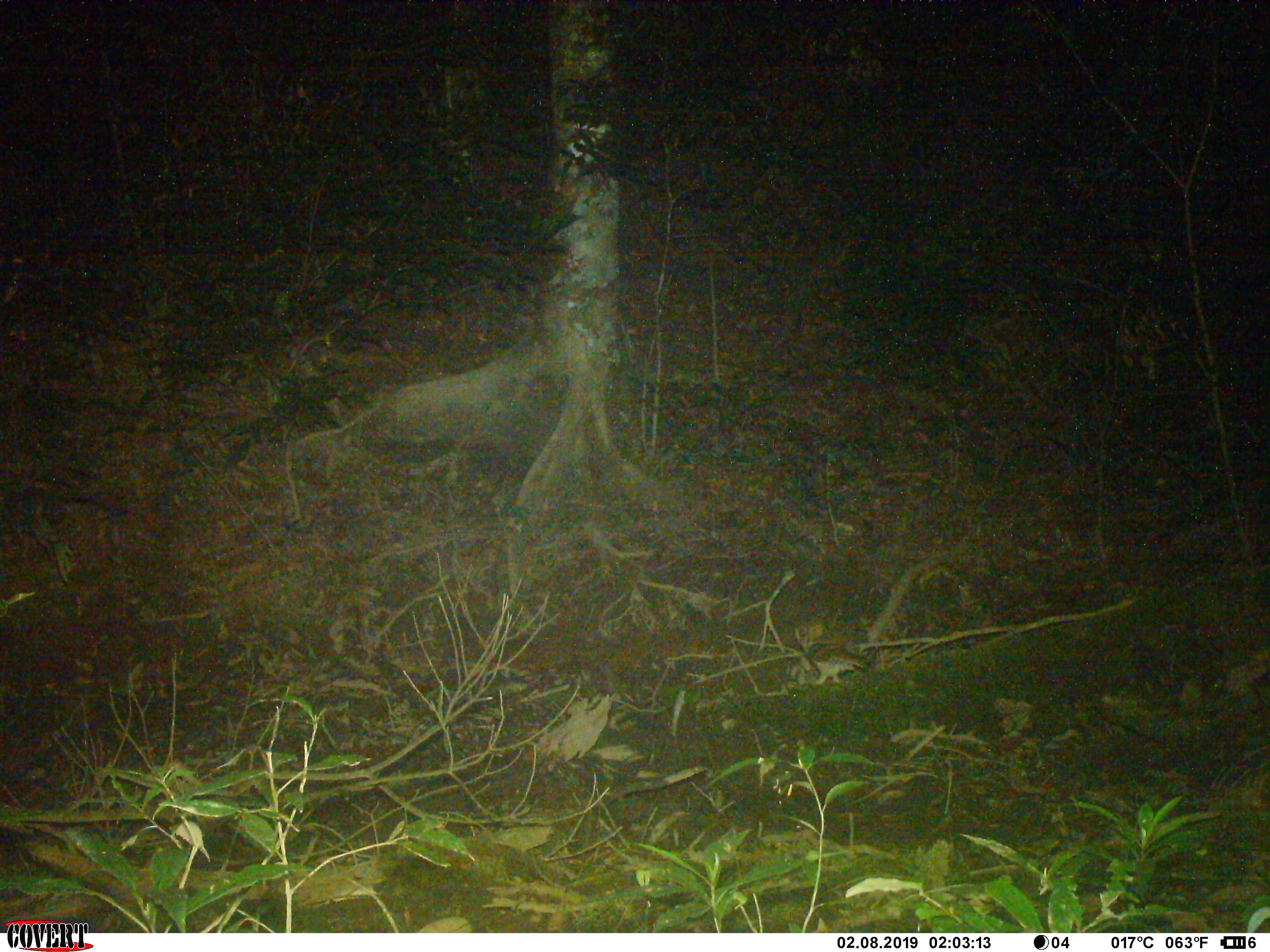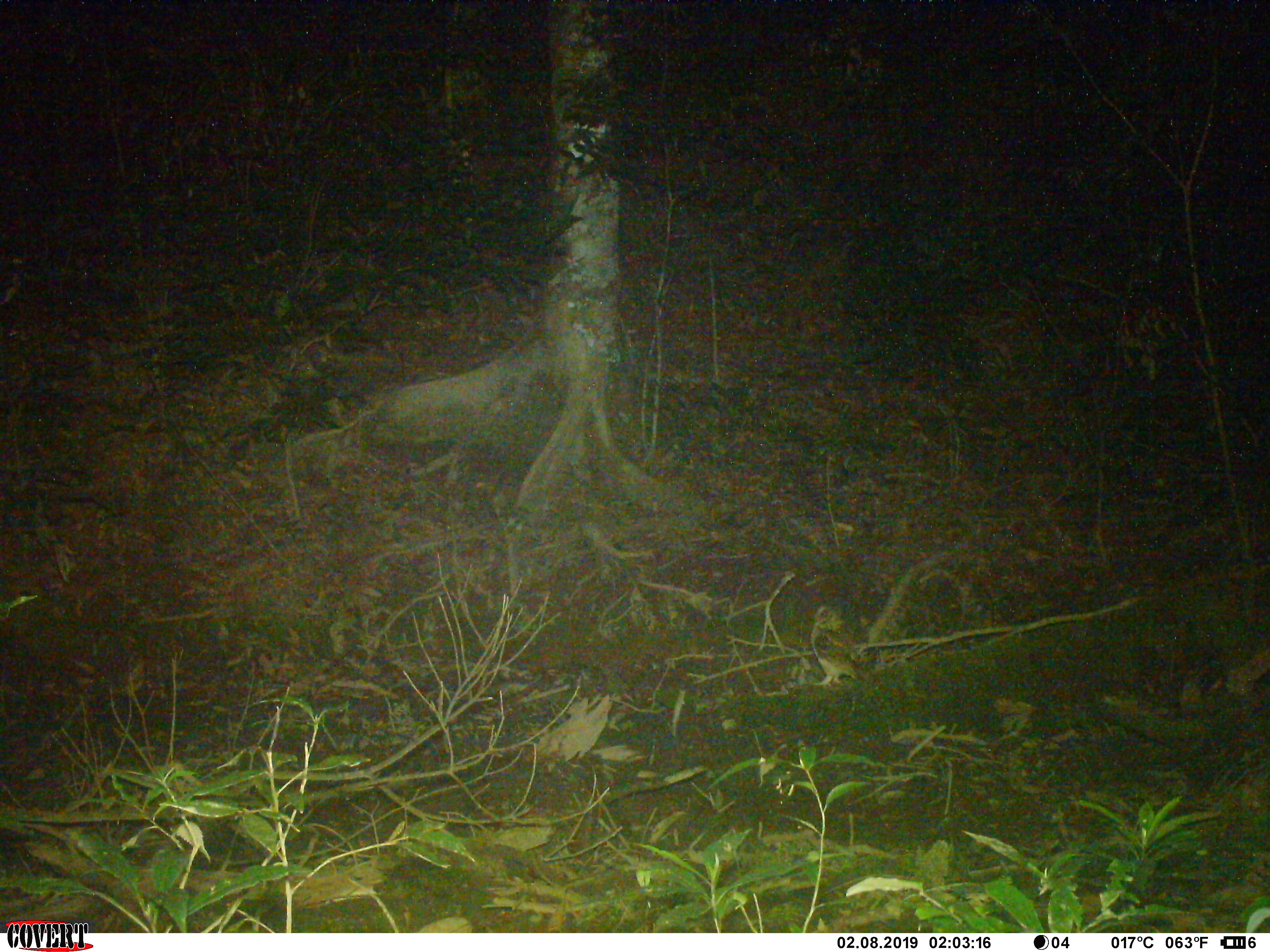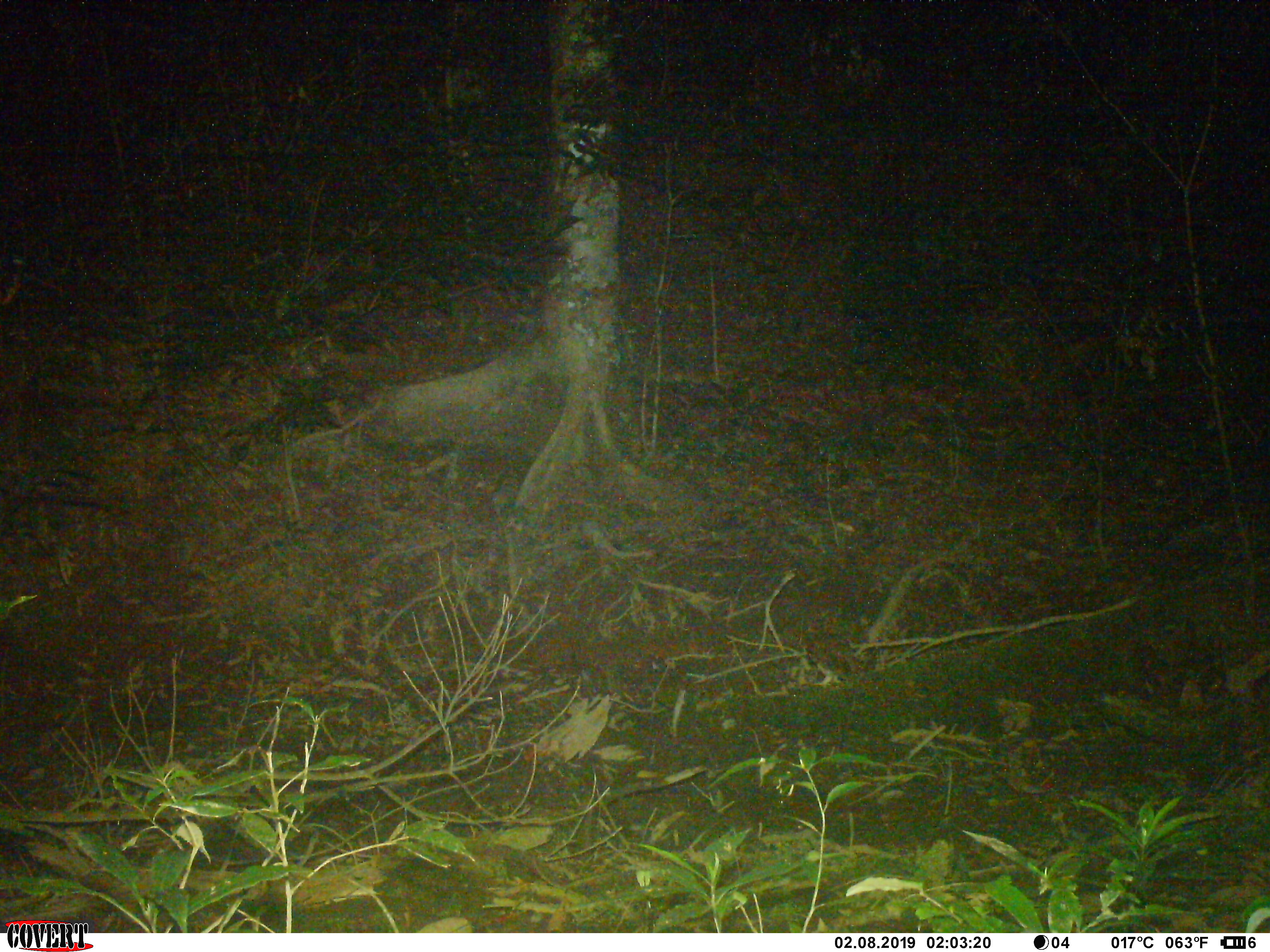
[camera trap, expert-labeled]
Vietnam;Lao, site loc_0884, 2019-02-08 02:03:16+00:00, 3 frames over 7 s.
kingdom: Animalia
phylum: Chordata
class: Aves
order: Strigiformes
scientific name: Strigiformes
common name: owl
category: unidentified owl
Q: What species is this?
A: Unidentified owl (owl) (Strigiformes).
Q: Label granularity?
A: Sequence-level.